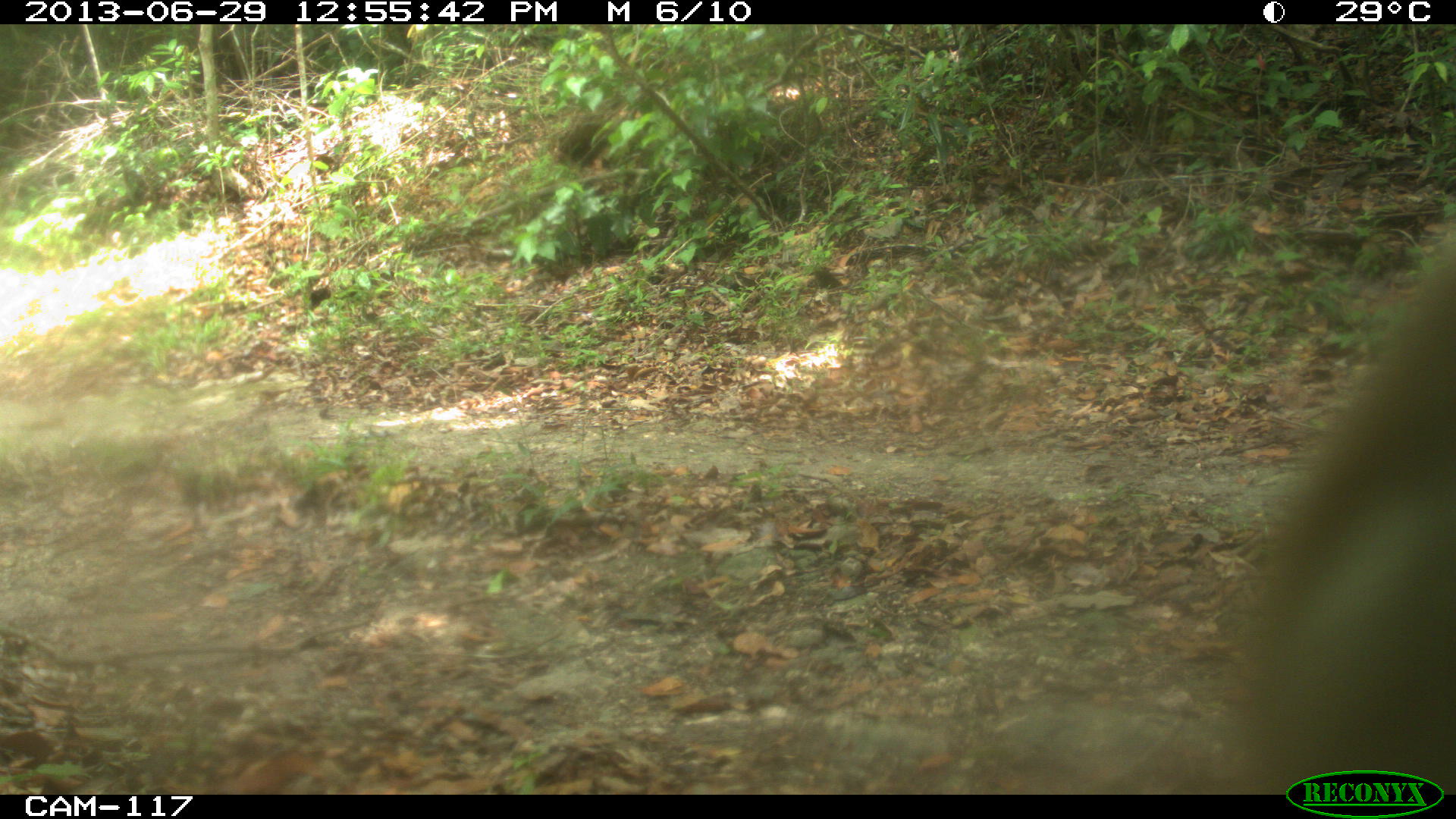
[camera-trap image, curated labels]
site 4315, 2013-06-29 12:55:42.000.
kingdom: Animalia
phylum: Chordata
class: Mammalia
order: Carnivora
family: Procyonidae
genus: Nasua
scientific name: Nasua narica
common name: white-nosed coati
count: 1